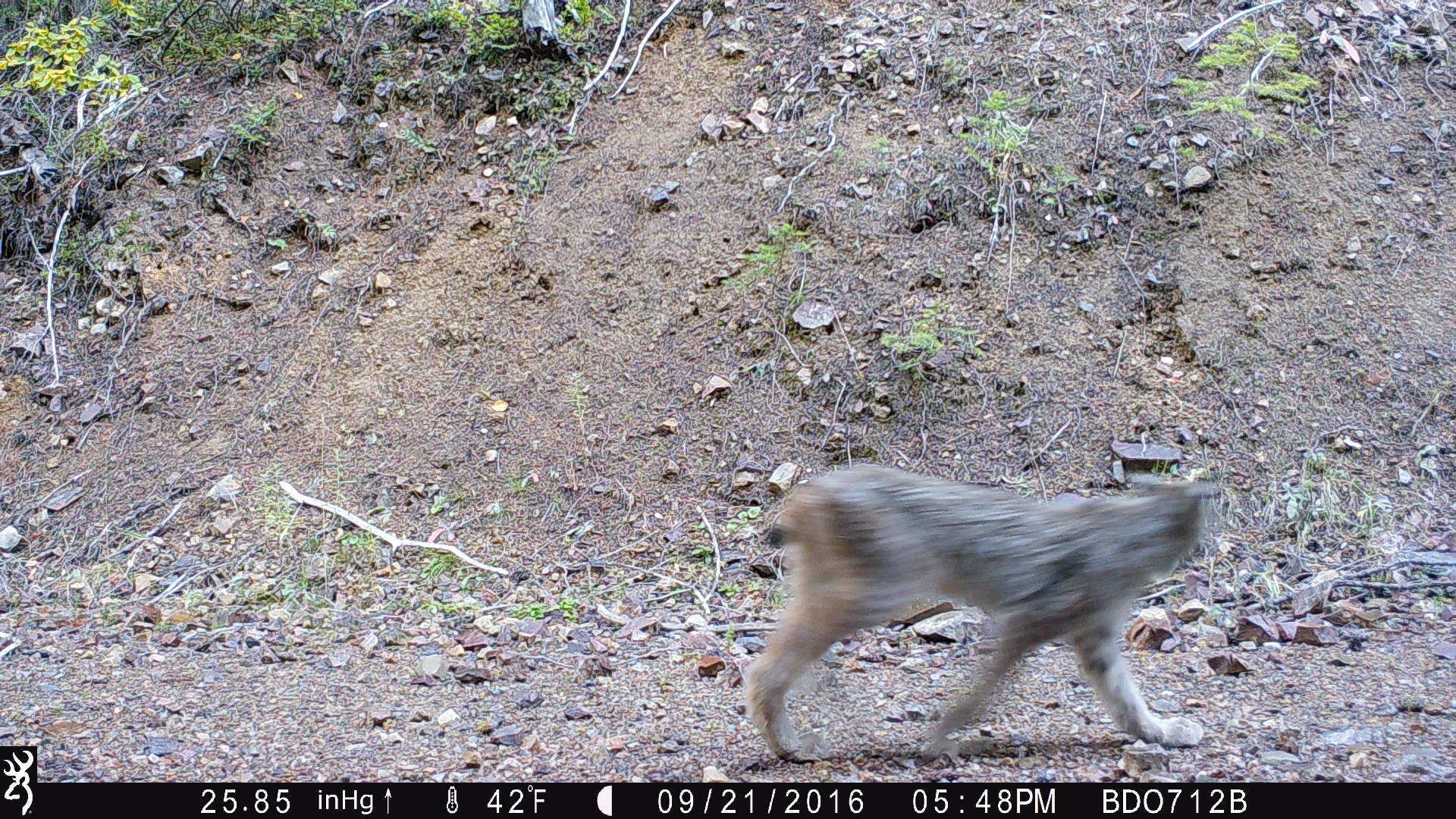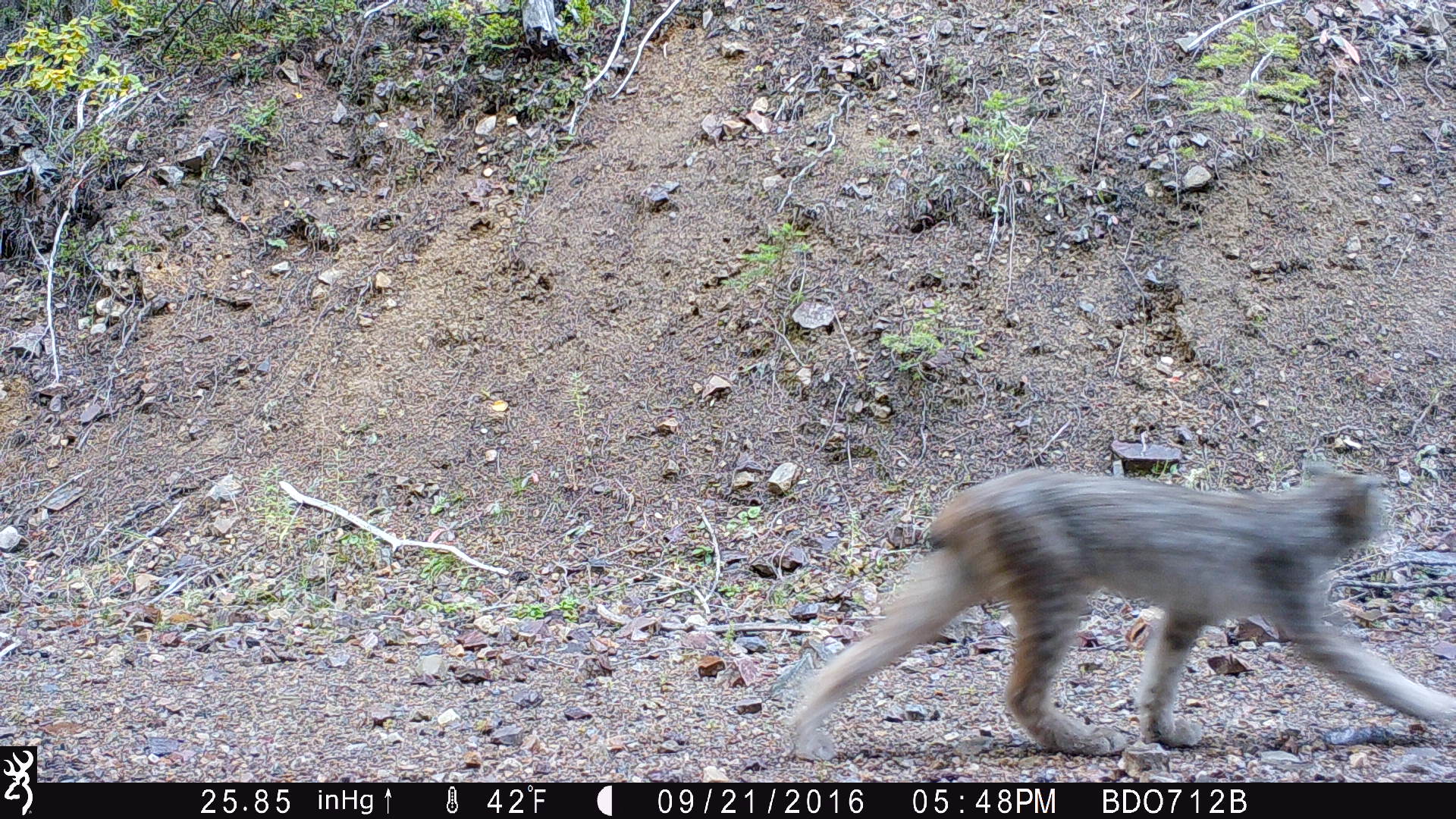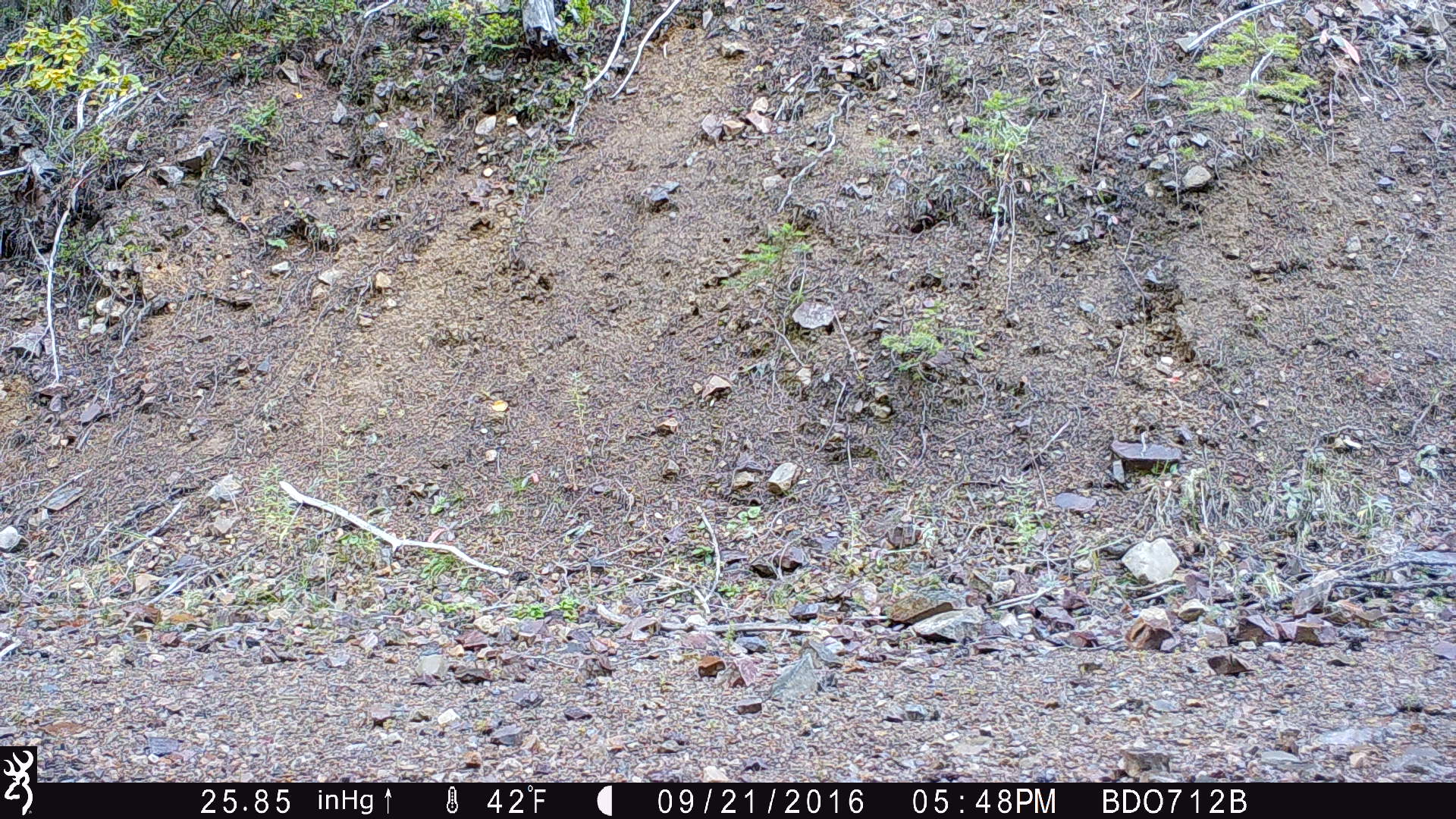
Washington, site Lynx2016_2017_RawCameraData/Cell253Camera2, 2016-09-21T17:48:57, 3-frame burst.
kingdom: Animalia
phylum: Chordata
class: Mammalia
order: Carnivora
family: Felidae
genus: Lynx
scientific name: Lynx canadensis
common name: canada lynx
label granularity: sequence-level